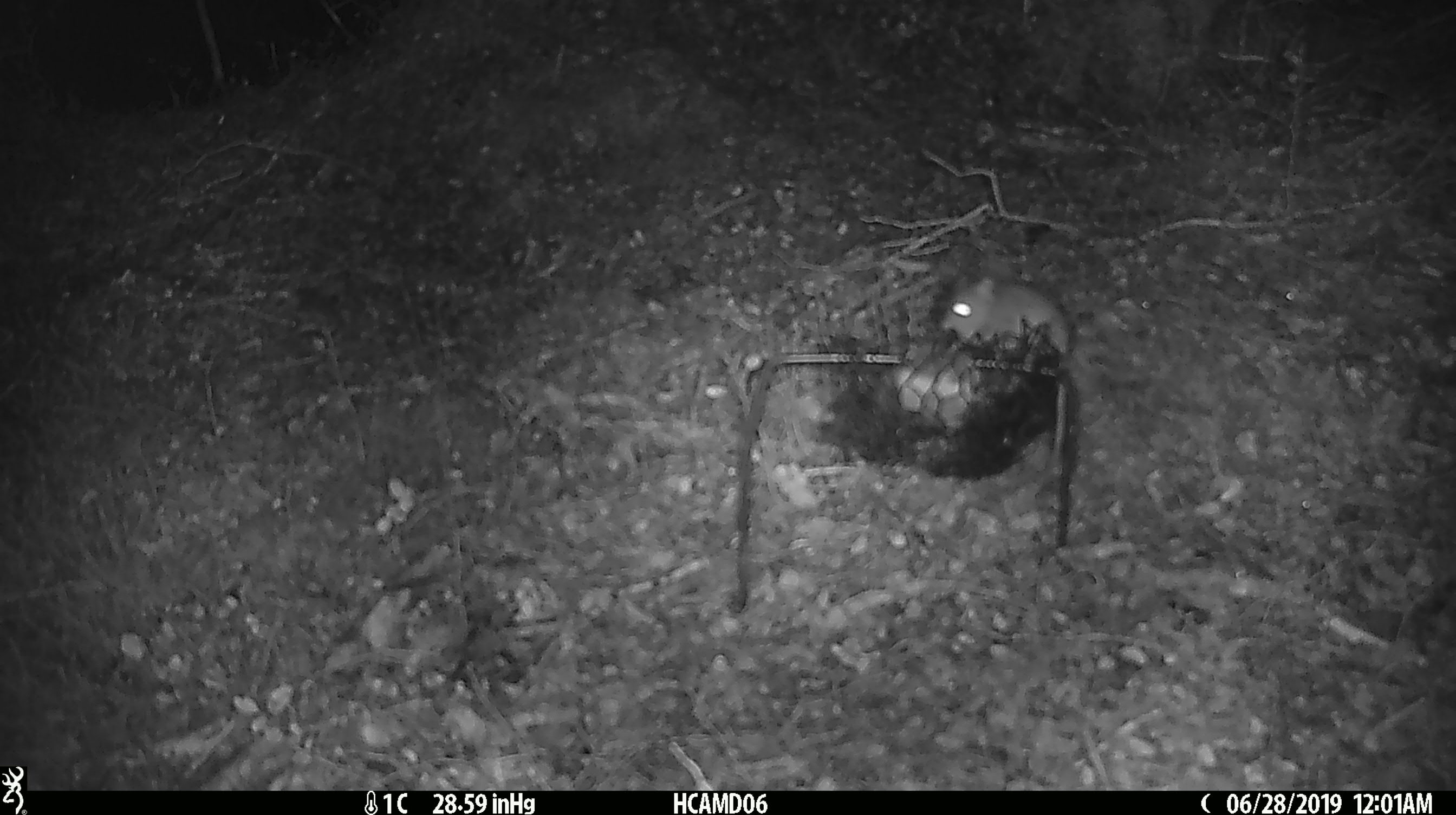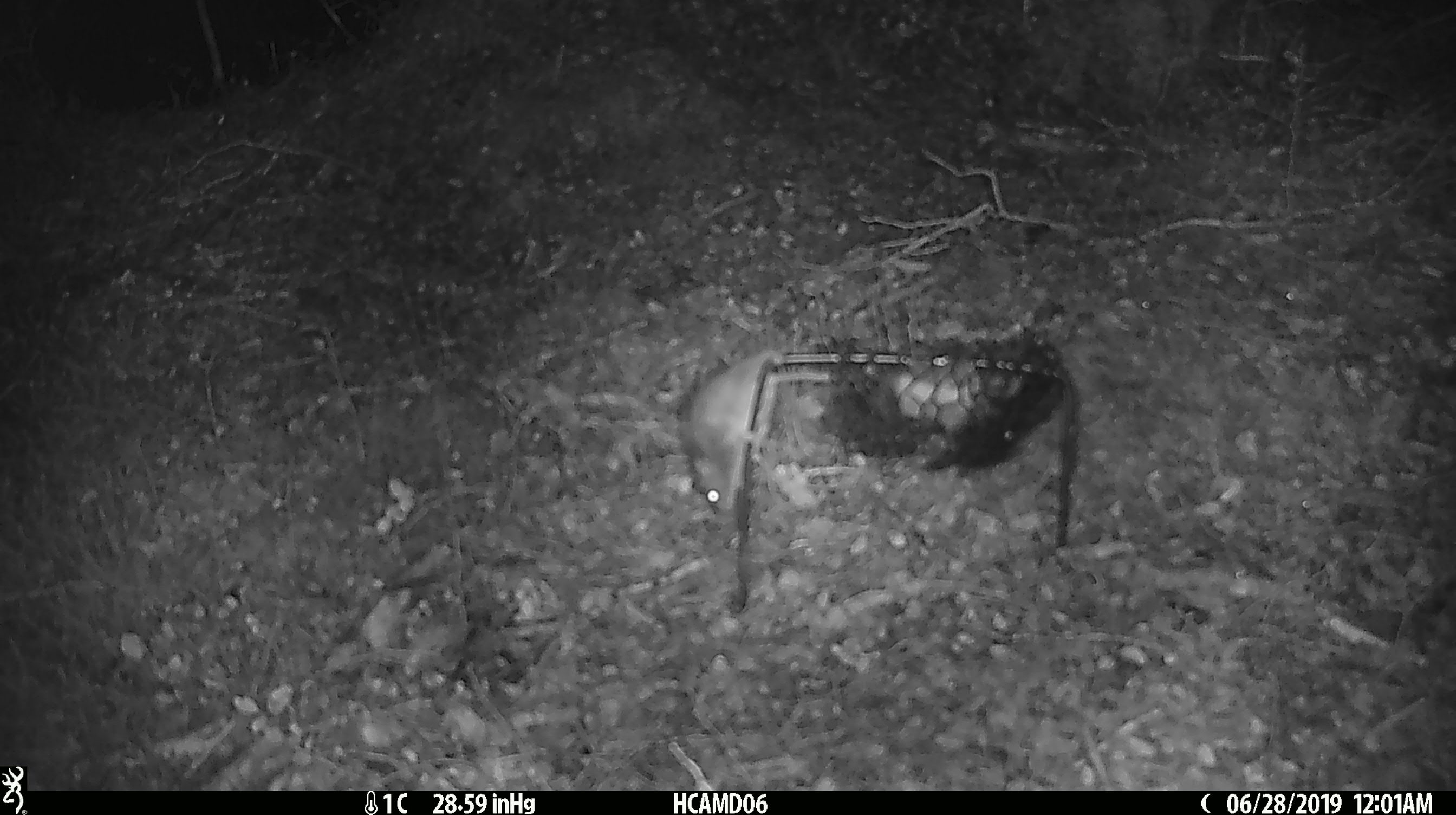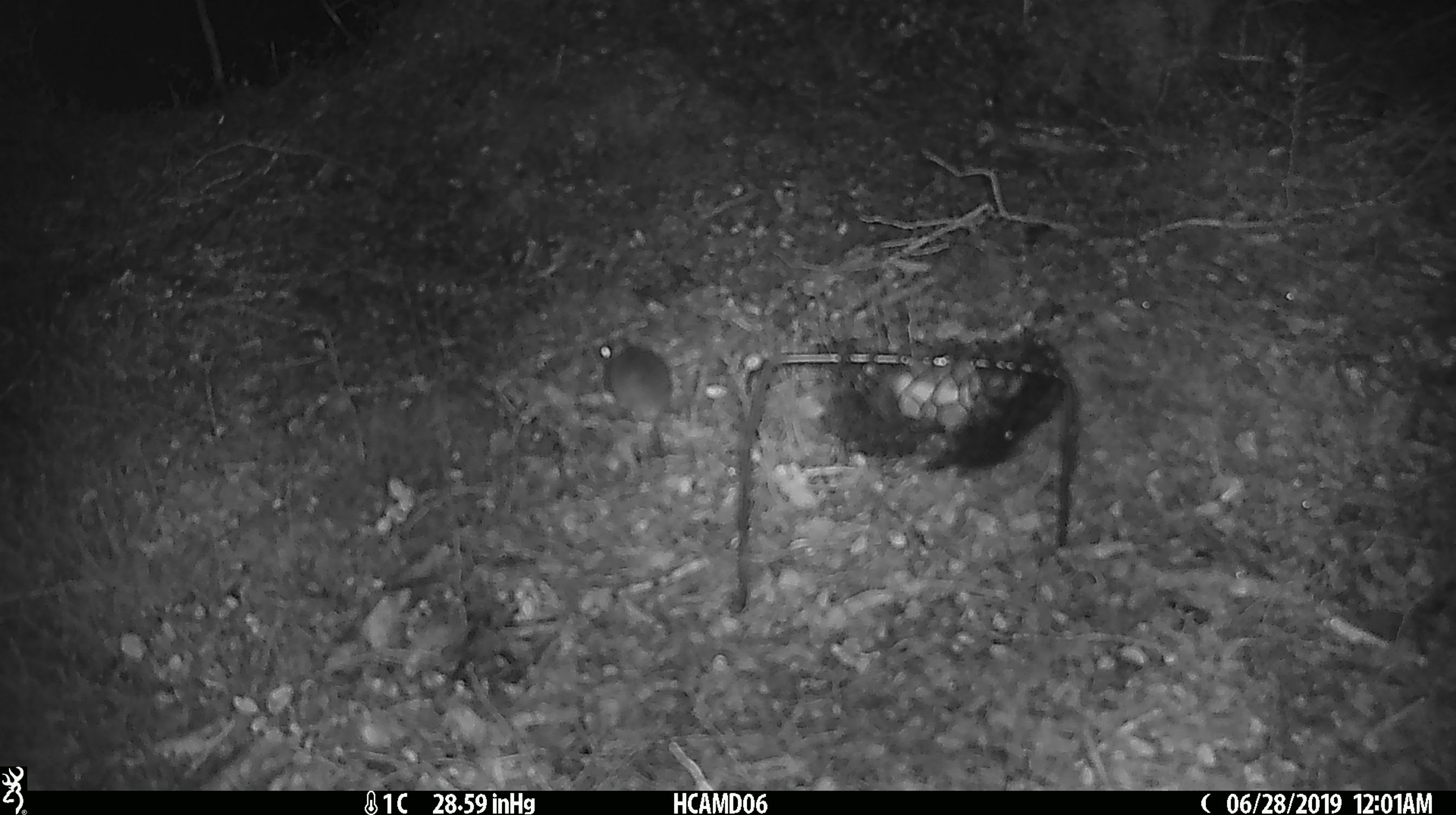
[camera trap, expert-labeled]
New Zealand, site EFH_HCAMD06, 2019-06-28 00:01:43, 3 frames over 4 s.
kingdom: Animalia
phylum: Chordata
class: Mammalia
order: Rodentia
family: Muridae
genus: Mus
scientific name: Mus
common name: mouse